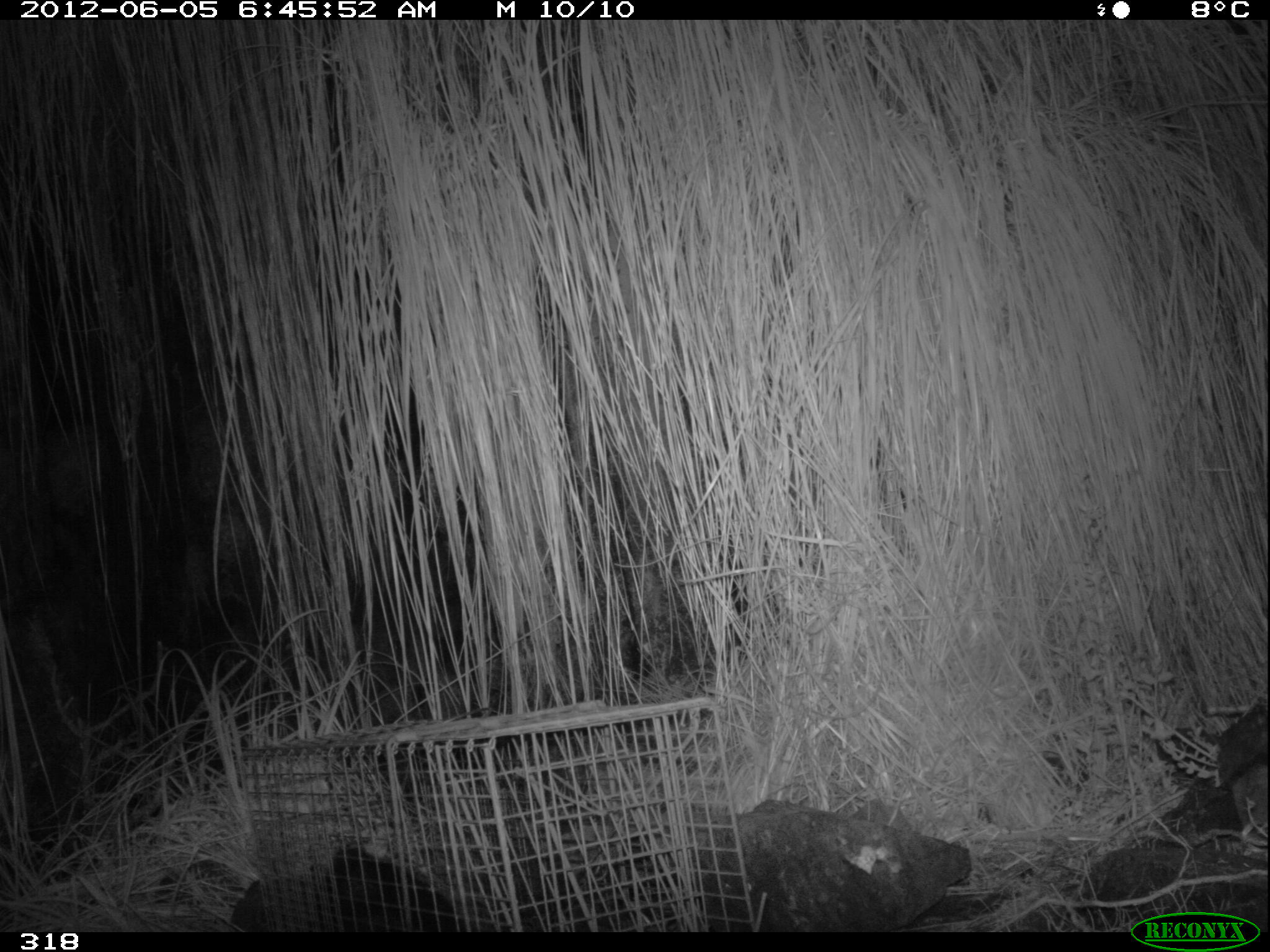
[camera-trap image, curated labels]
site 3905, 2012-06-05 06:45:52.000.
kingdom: Animalia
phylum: Chordata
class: Mammalia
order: Didelphimorphia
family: Didelphidae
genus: Didelphis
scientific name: Didelphis pernigra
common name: andean white-eared opossum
Didelphis pernigra (andean white-eared opossum).